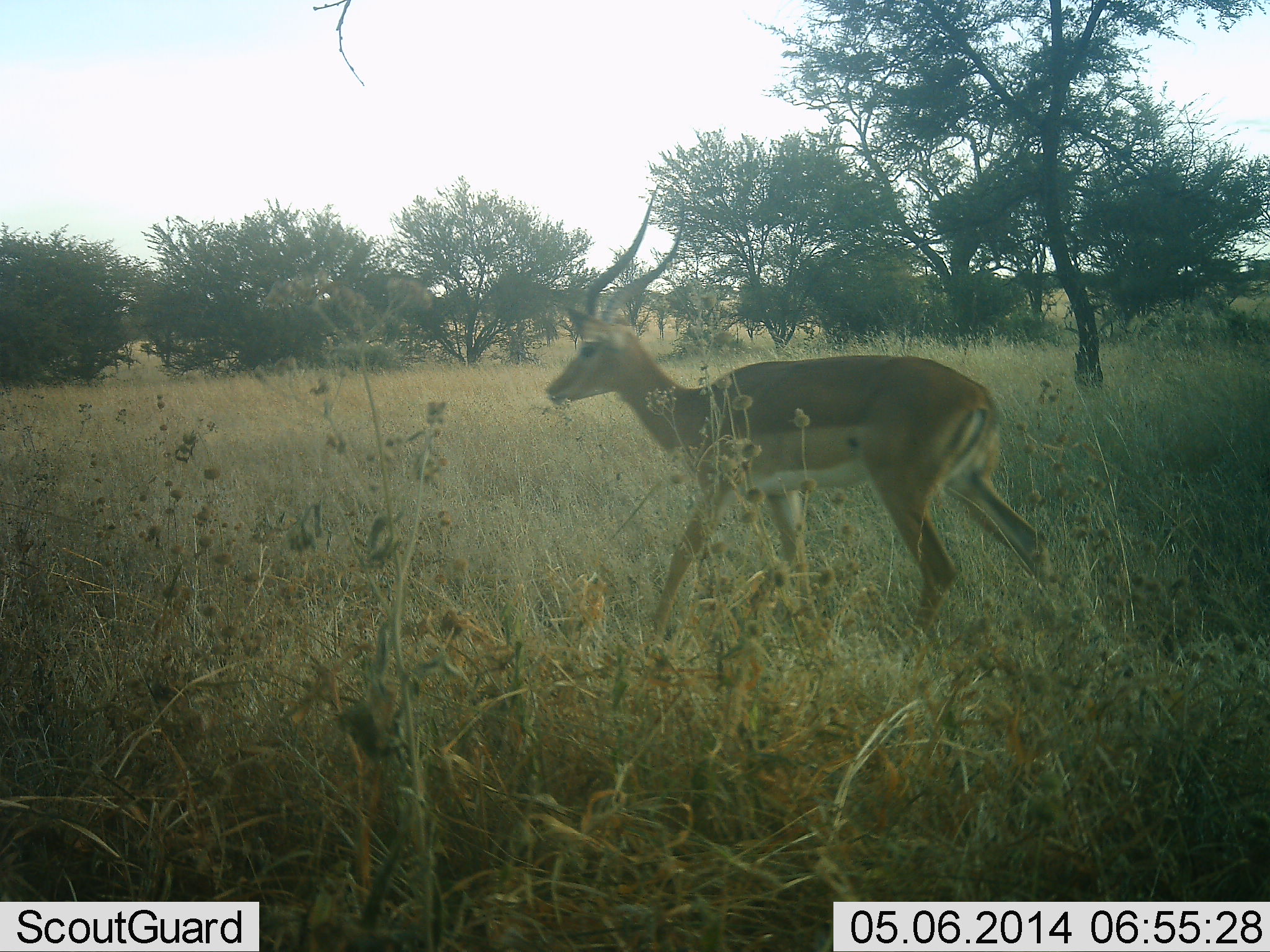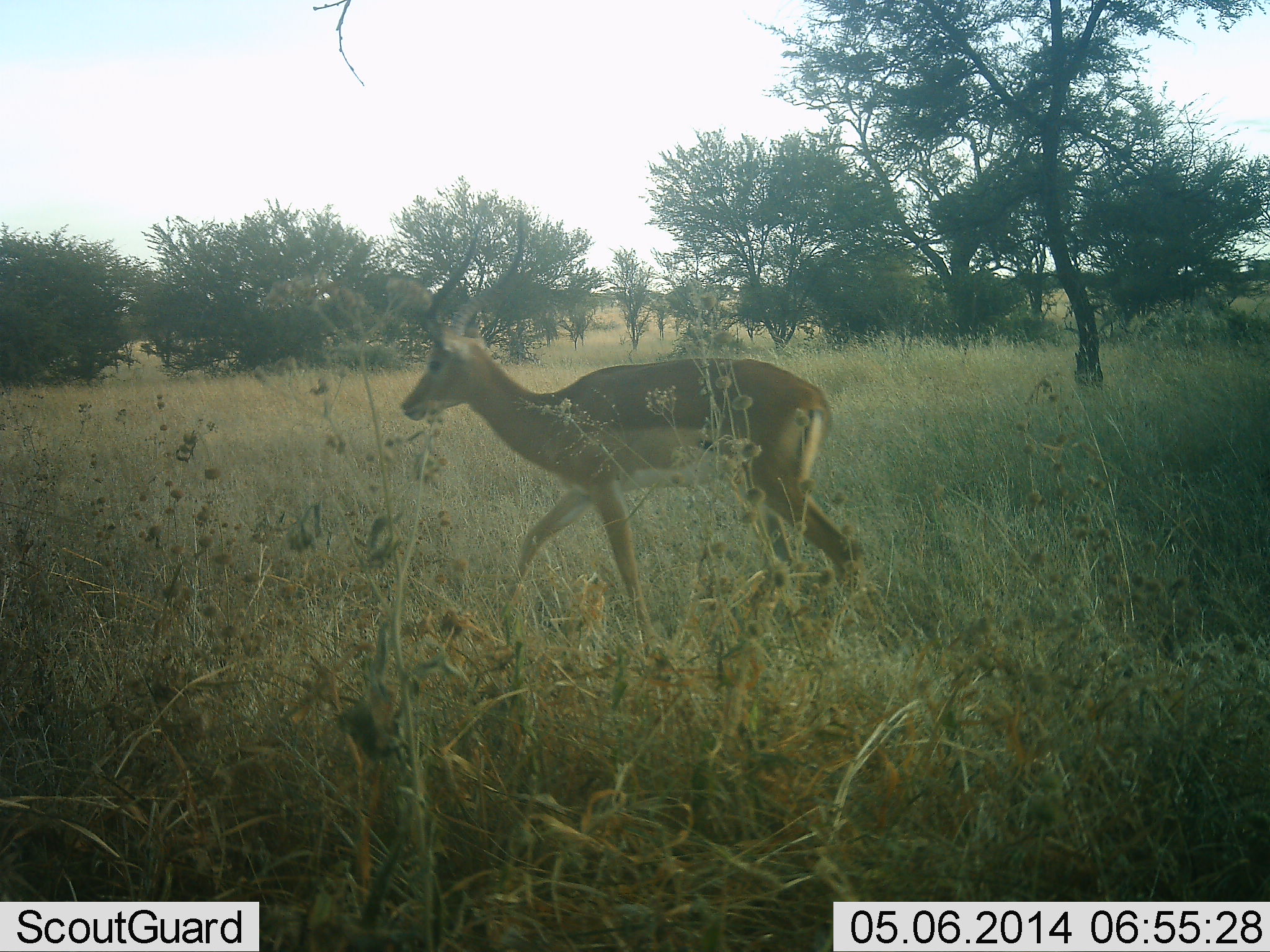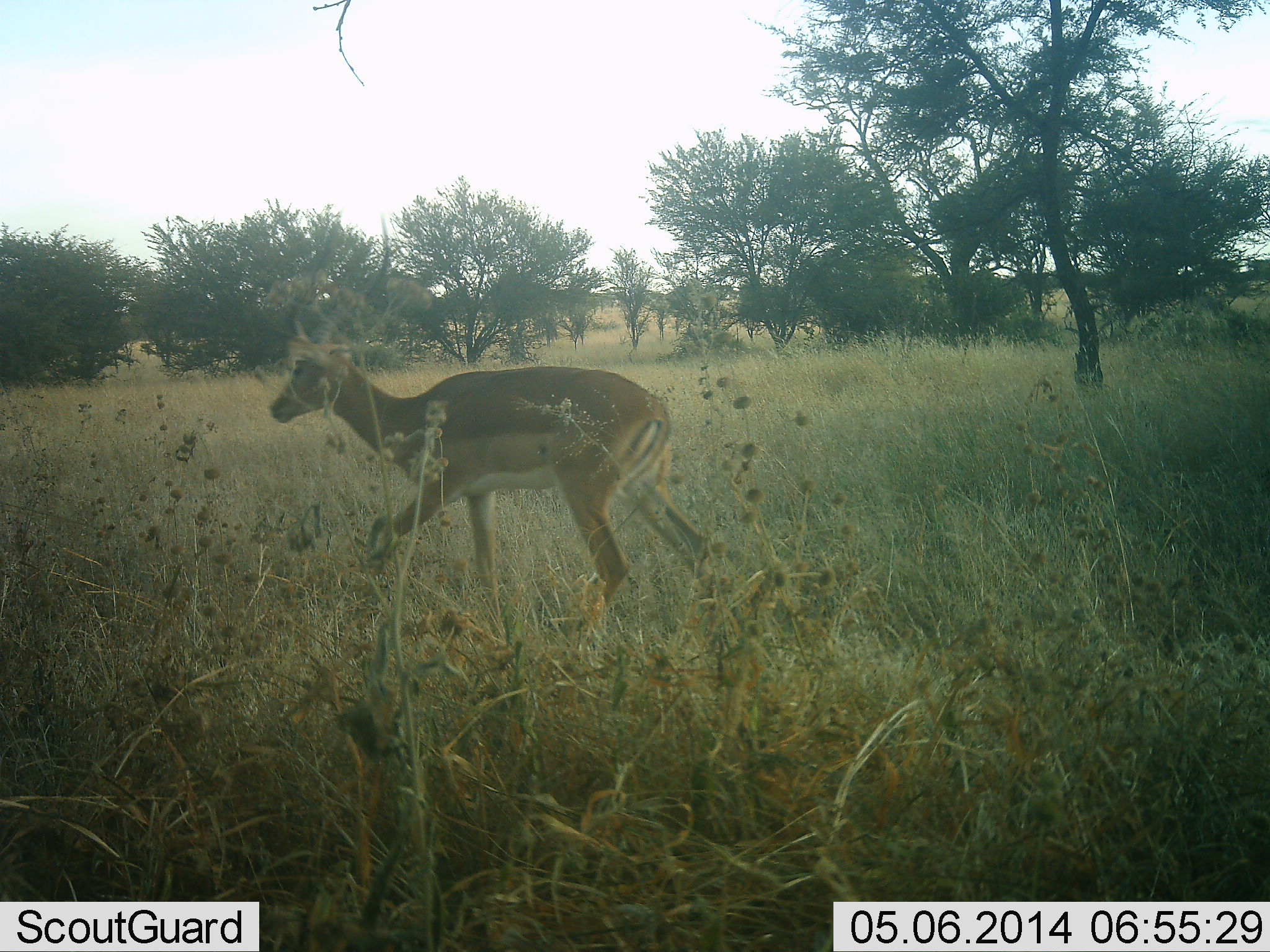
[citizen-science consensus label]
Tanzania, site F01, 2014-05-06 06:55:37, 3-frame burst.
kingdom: Animalia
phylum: Chordata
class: Mammalia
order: Artiodactyla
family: Bovidae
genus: Aepyceros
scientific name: Aepyceros melampus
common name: impala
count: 1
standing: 9%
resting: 0%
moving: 100%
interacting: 0%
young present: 0%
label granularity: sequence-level